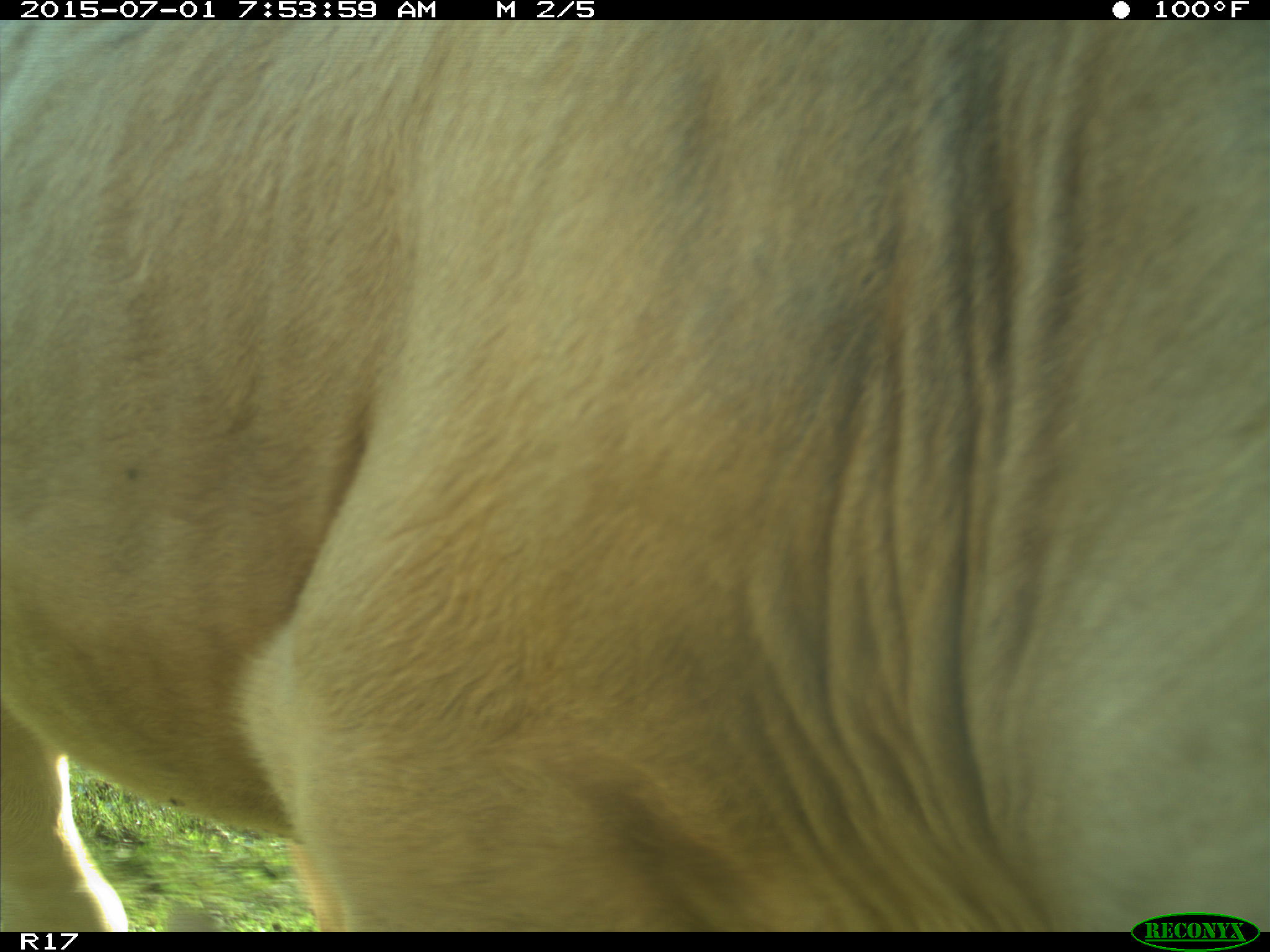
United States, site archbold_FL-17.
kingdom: Animalia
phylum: Chordata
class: Mammalia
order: Artiodactyla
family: Bovidae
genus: Bos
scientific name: Bos taurus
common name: domestic cow